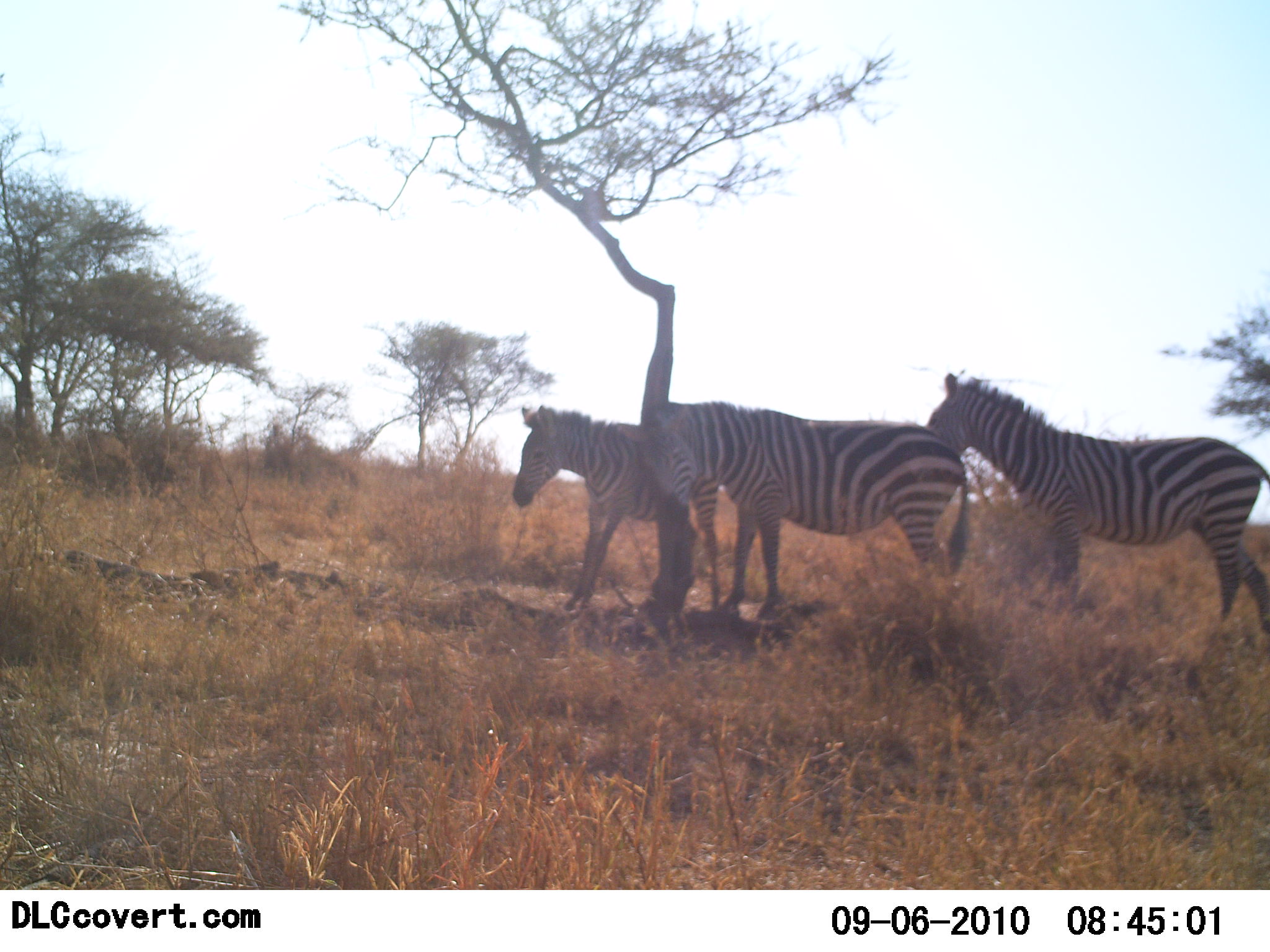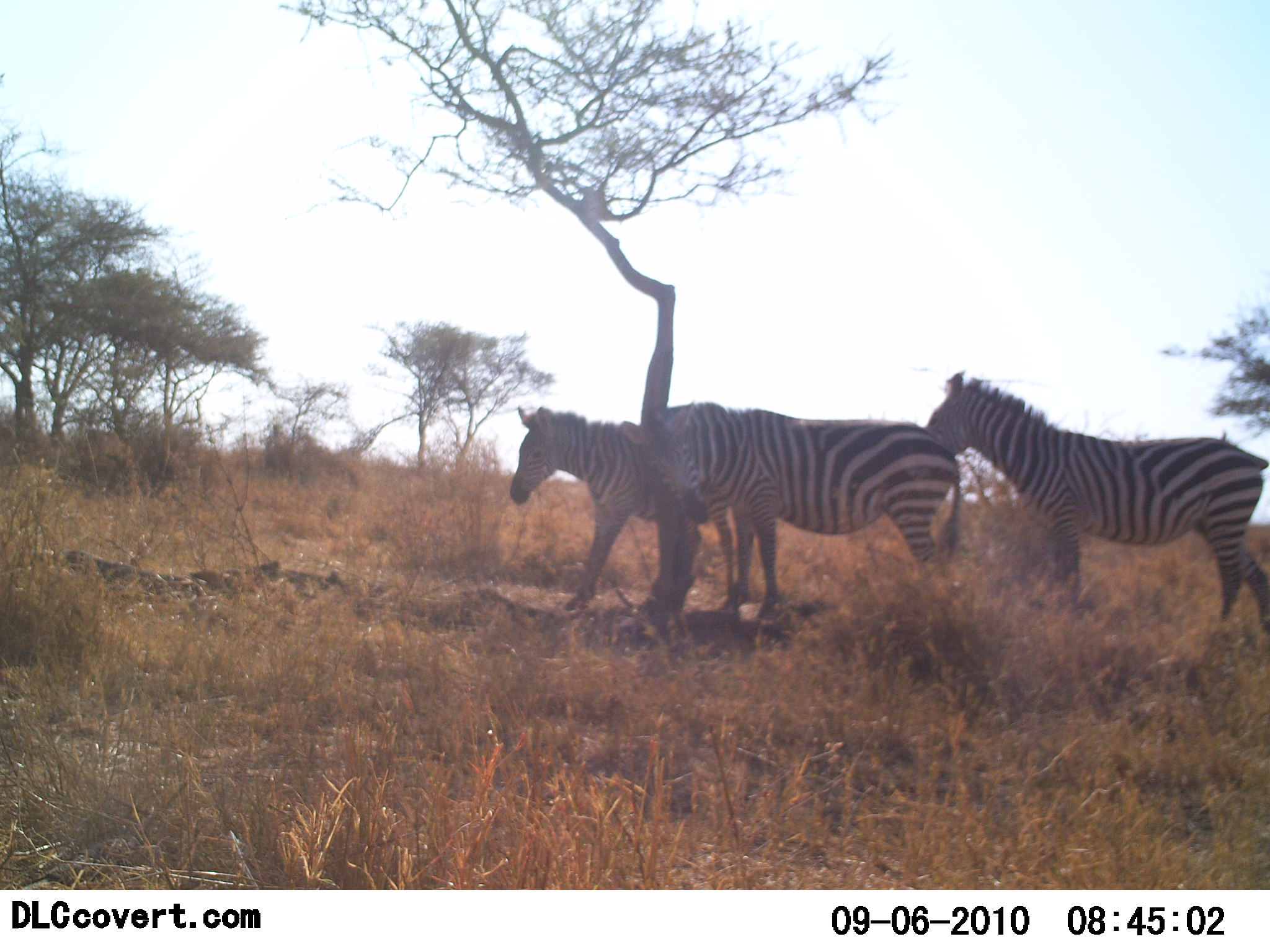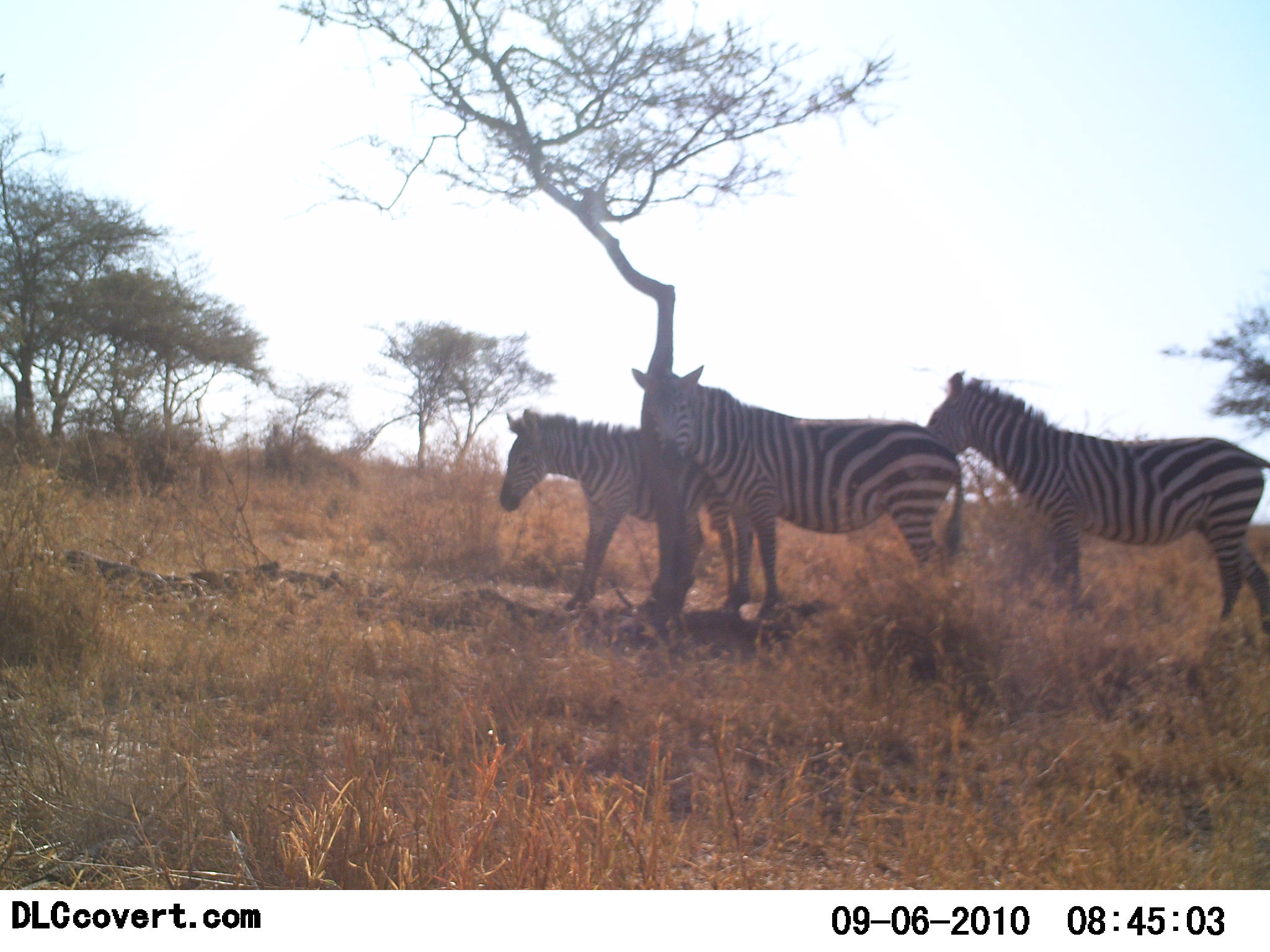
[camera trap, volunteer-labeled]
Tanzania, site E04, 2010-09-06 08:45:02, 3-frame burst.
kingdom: Animalia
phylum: Chordata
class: Mammalia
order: Perissodactyla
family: Equidae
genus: Equus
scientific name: Equus quagga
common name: plains zebra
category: zebra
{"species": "zebra (plains zebra) (Equus quagga)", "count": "3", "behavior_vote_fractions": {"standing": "95%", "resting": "0%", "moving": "0%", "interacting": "30%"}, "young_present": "0%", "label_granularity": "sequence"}